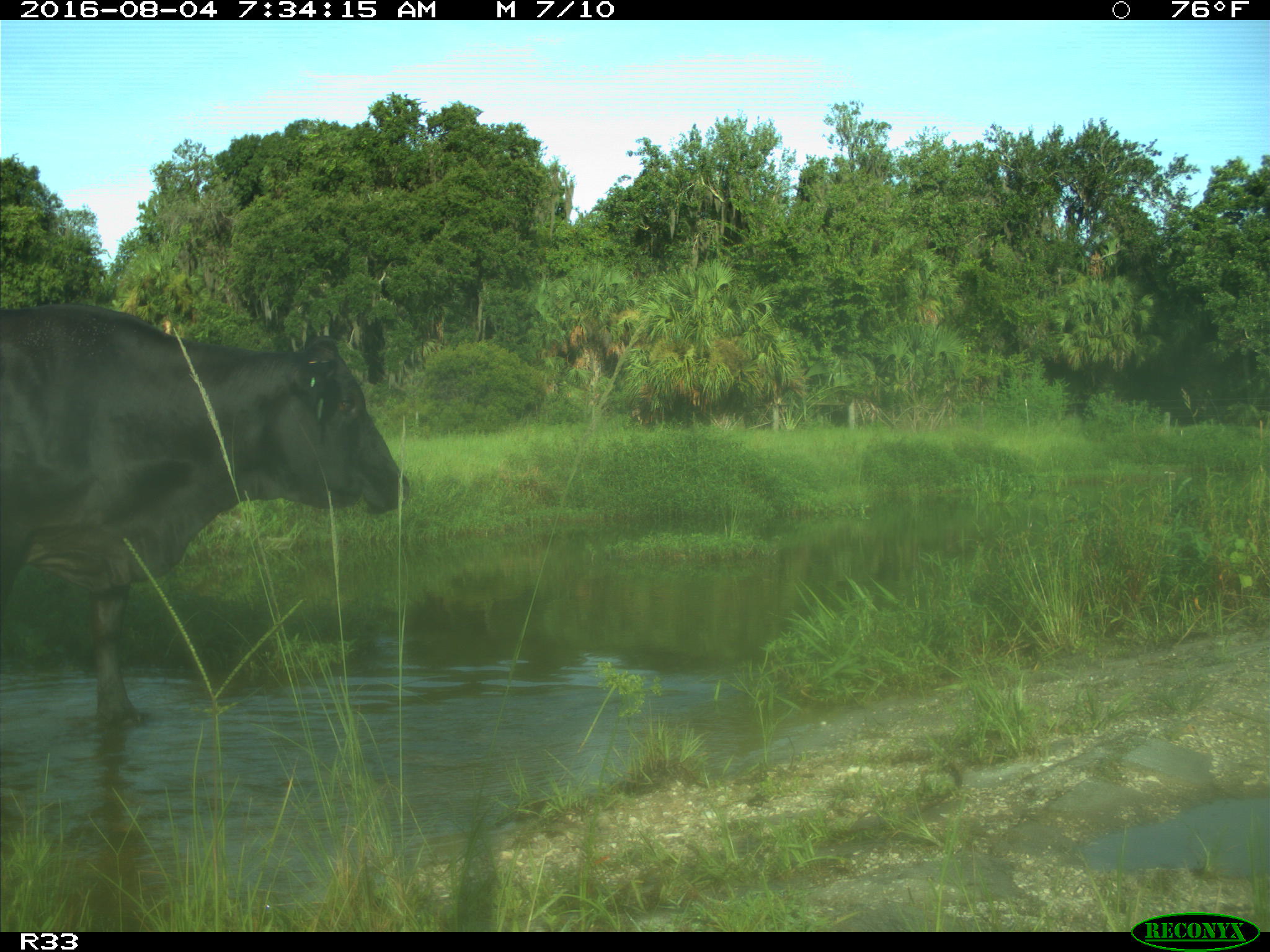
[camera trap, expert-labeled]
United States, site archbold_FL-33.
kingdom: Animalia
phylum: Chordata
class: Mammalia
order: Artiodactyla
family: Bovidae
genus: Bos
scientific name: Bos taurus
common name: domestic cow